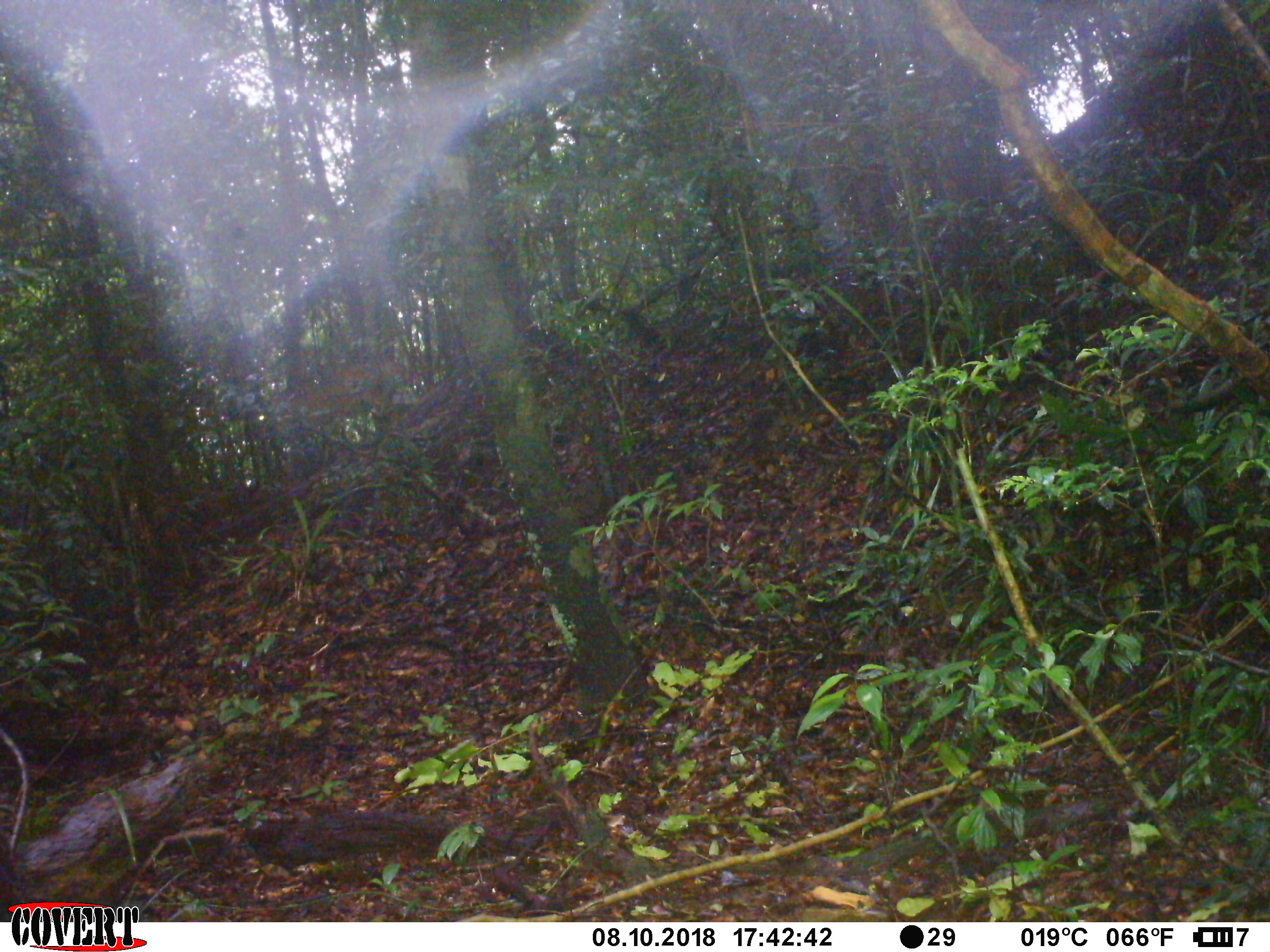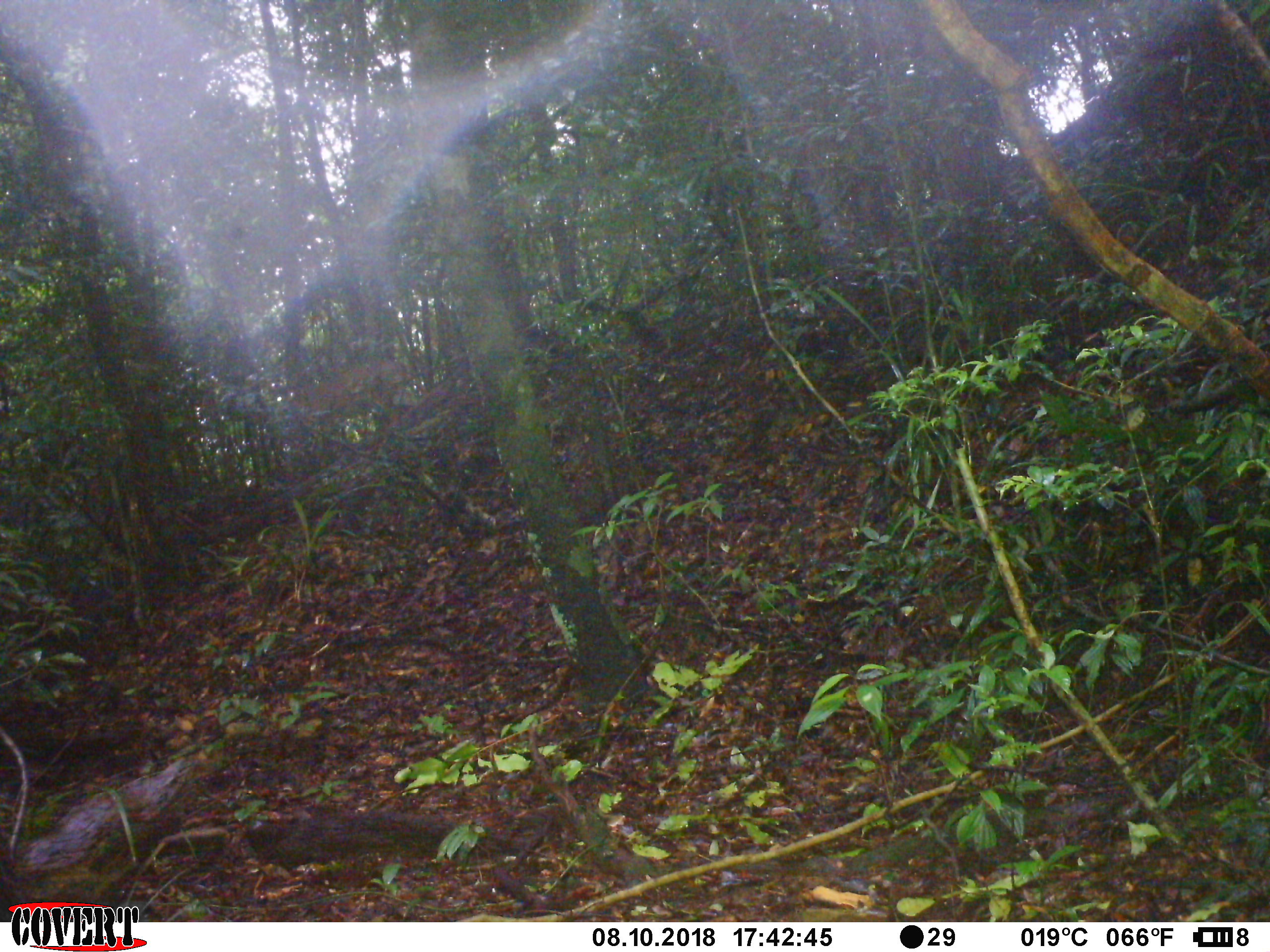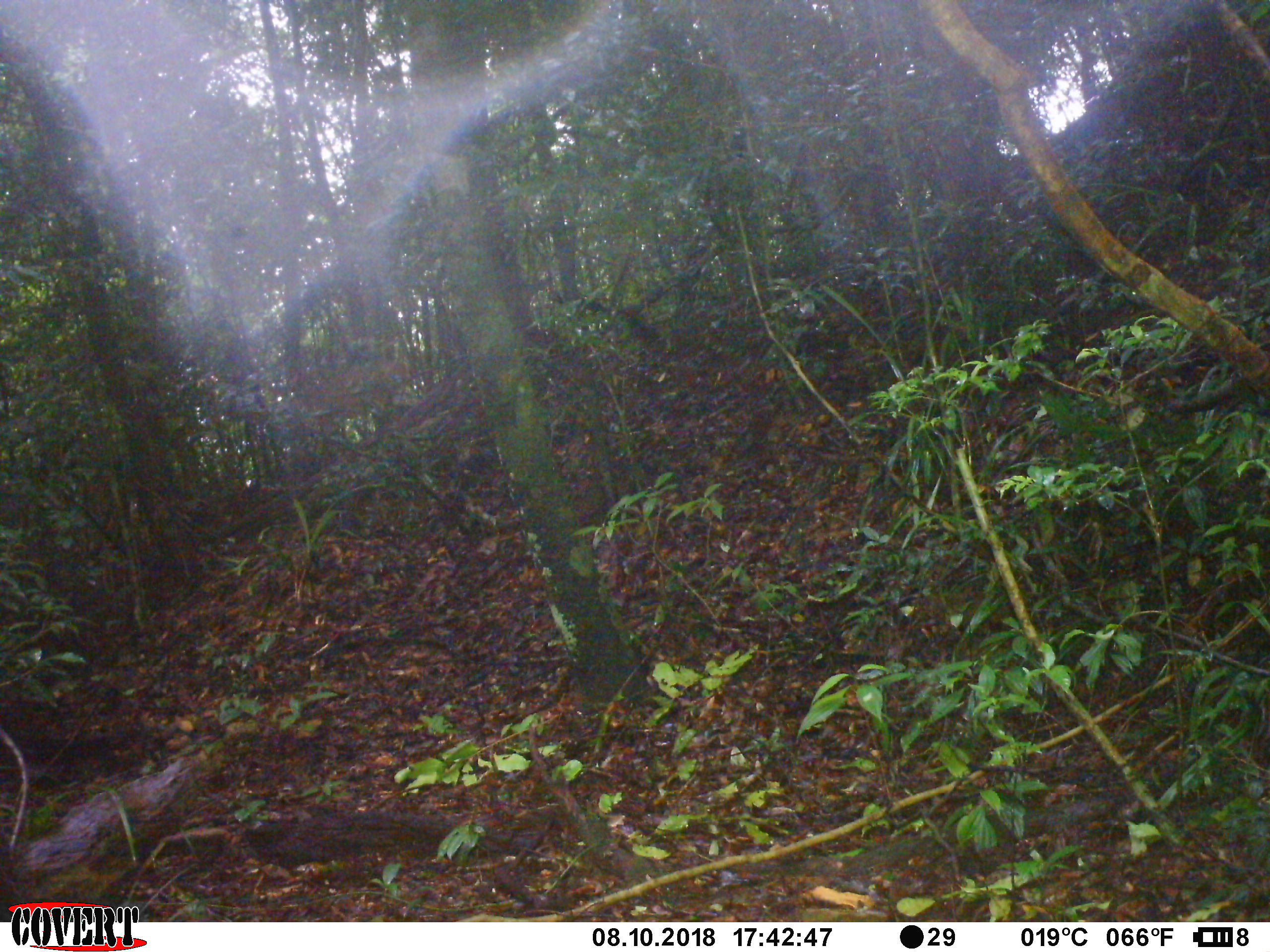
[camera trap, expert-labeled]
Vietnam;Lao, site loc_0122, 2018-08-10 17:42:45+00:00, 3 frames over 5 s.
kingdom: Animalia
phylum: Chordata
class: Mammalia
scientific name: Laurasiatheria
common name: ungulate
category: unidentified ungulates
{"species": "unidentified ungulates (ungulate) (Laurasiatheria)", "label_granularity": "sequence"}